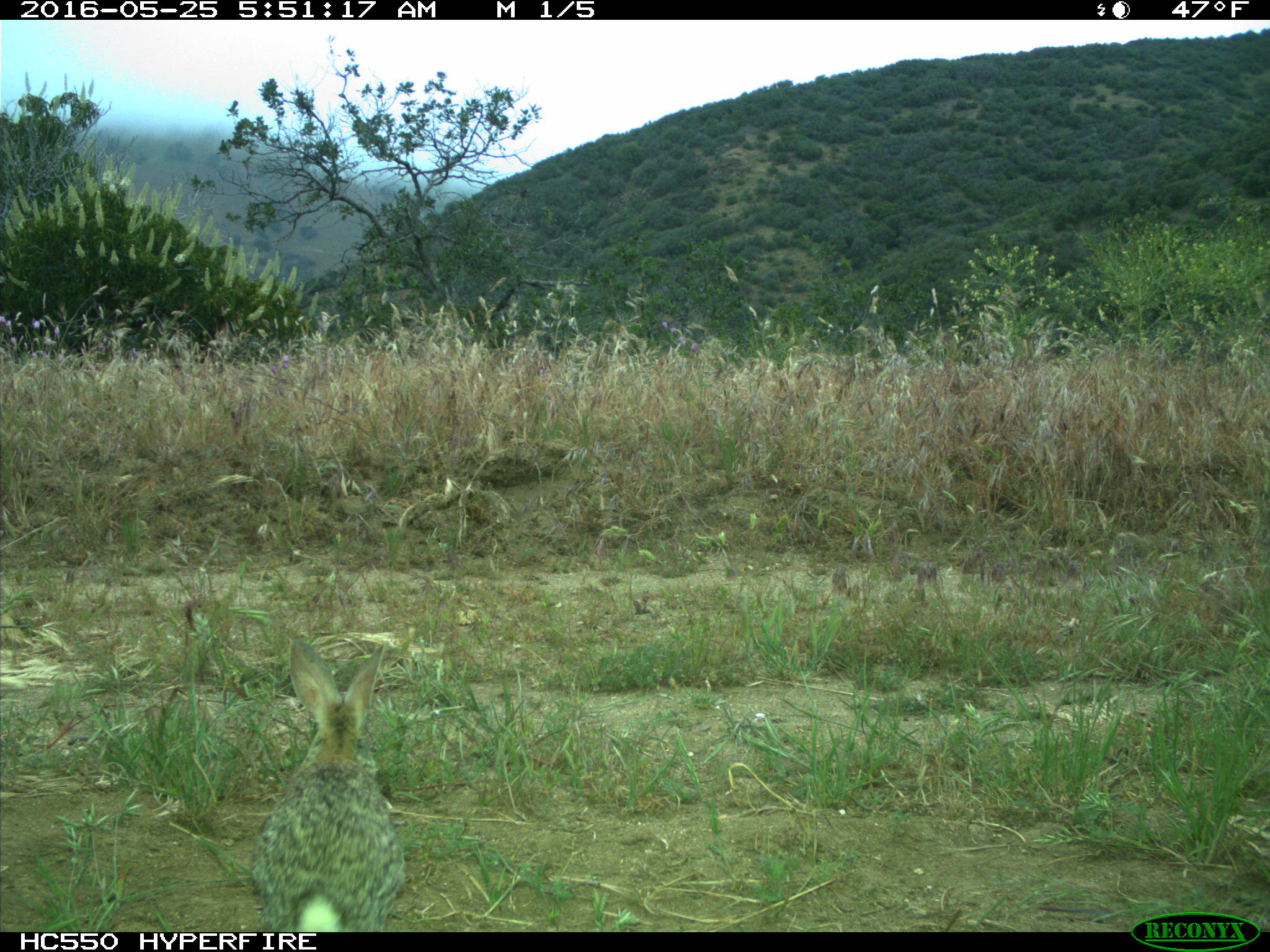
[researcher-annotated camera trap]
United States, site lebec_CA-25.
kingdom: Animalia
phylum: Chordata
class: Mammalia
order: Lagomorpha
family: Leporidae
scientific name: Leporidae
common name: rabbits and hares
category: unidentified rabbit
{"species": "unidentified rabbit (rabbits and hares) (Leporidae)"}